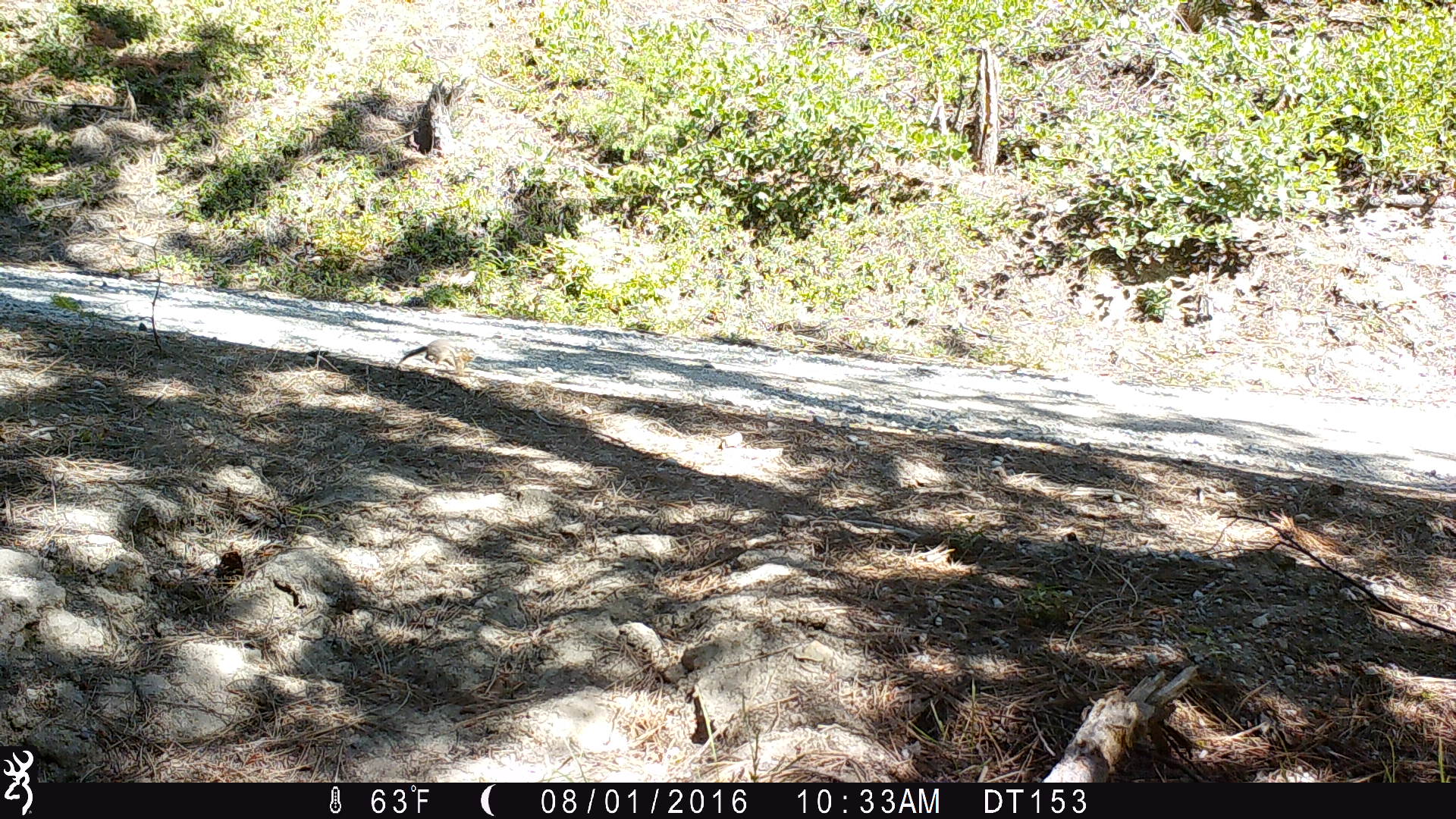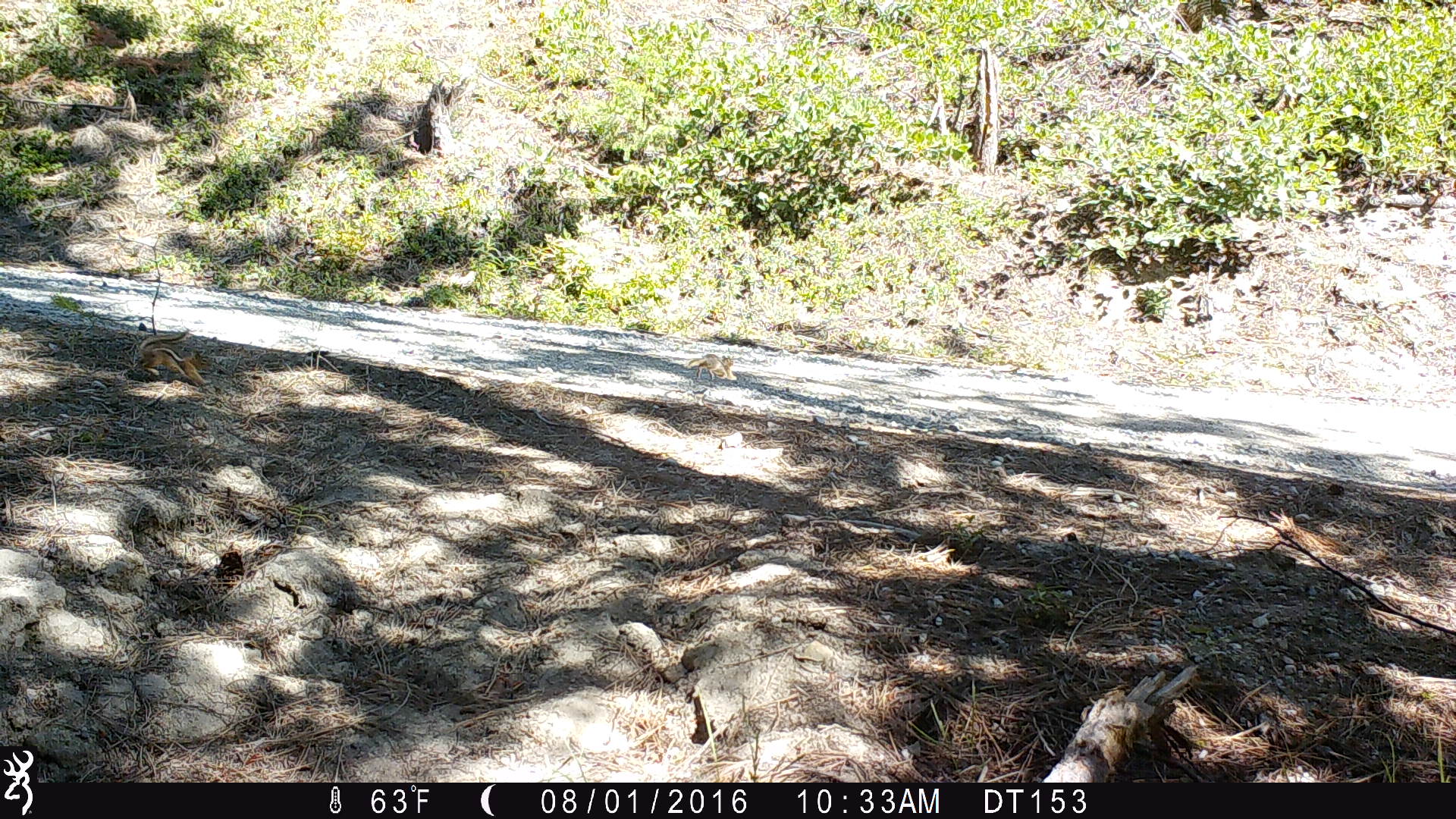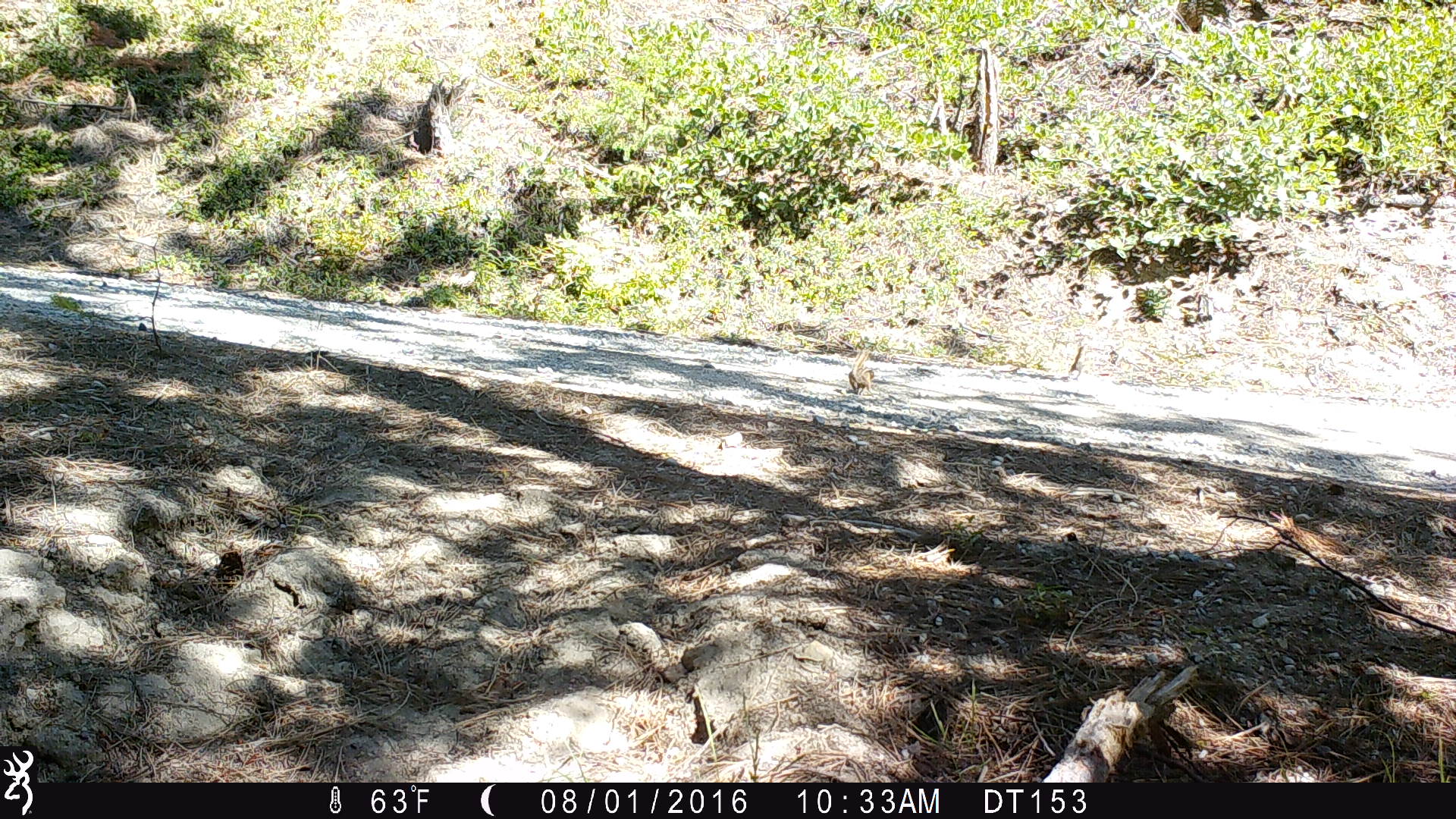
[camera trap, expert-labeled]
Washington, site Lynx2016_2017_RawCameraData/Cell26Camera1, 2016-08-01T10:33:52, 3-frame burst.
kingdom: Animalia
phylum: Chordata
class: Mammalia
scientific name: Mammalia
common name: small mammal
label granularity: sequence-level